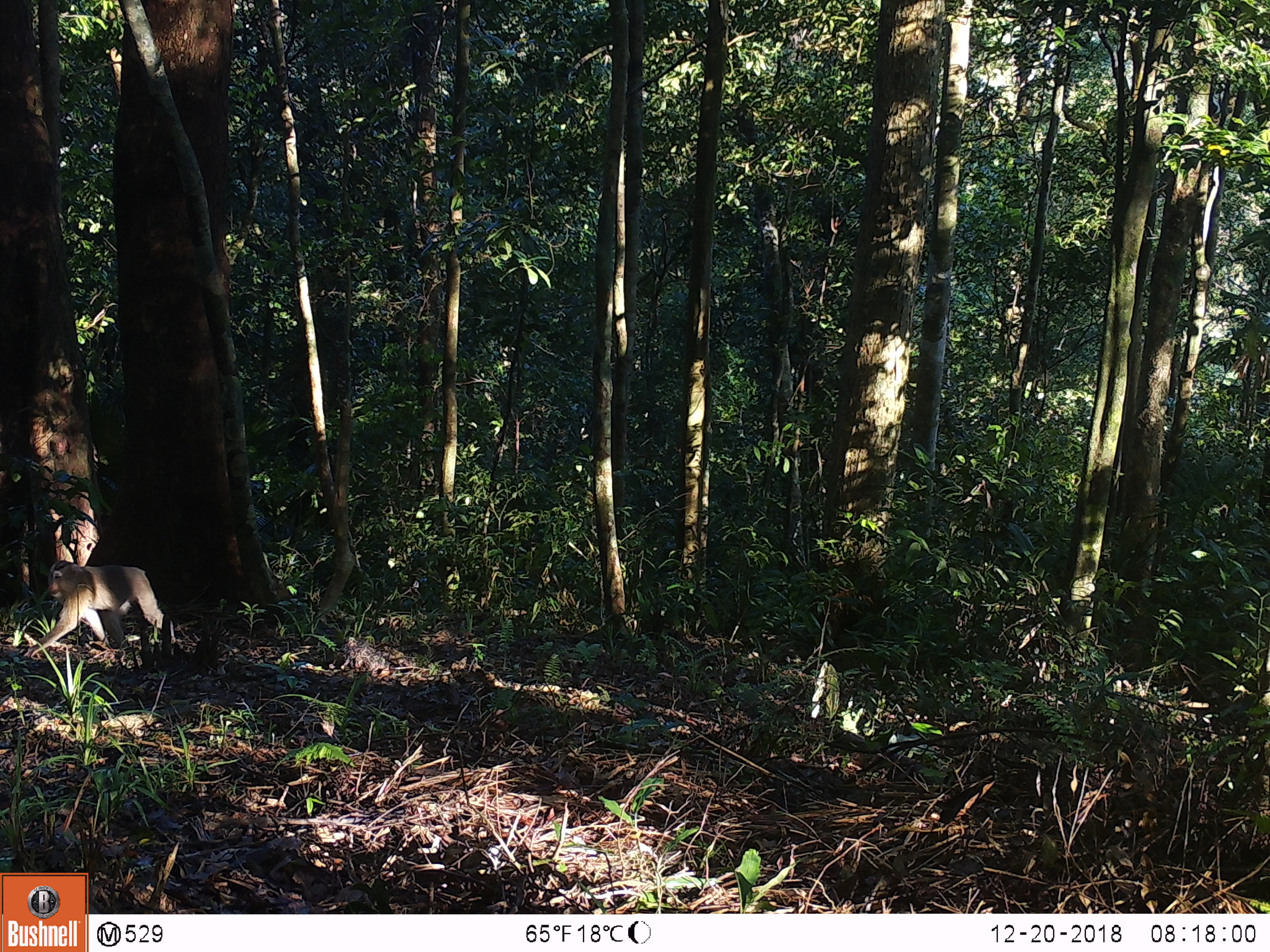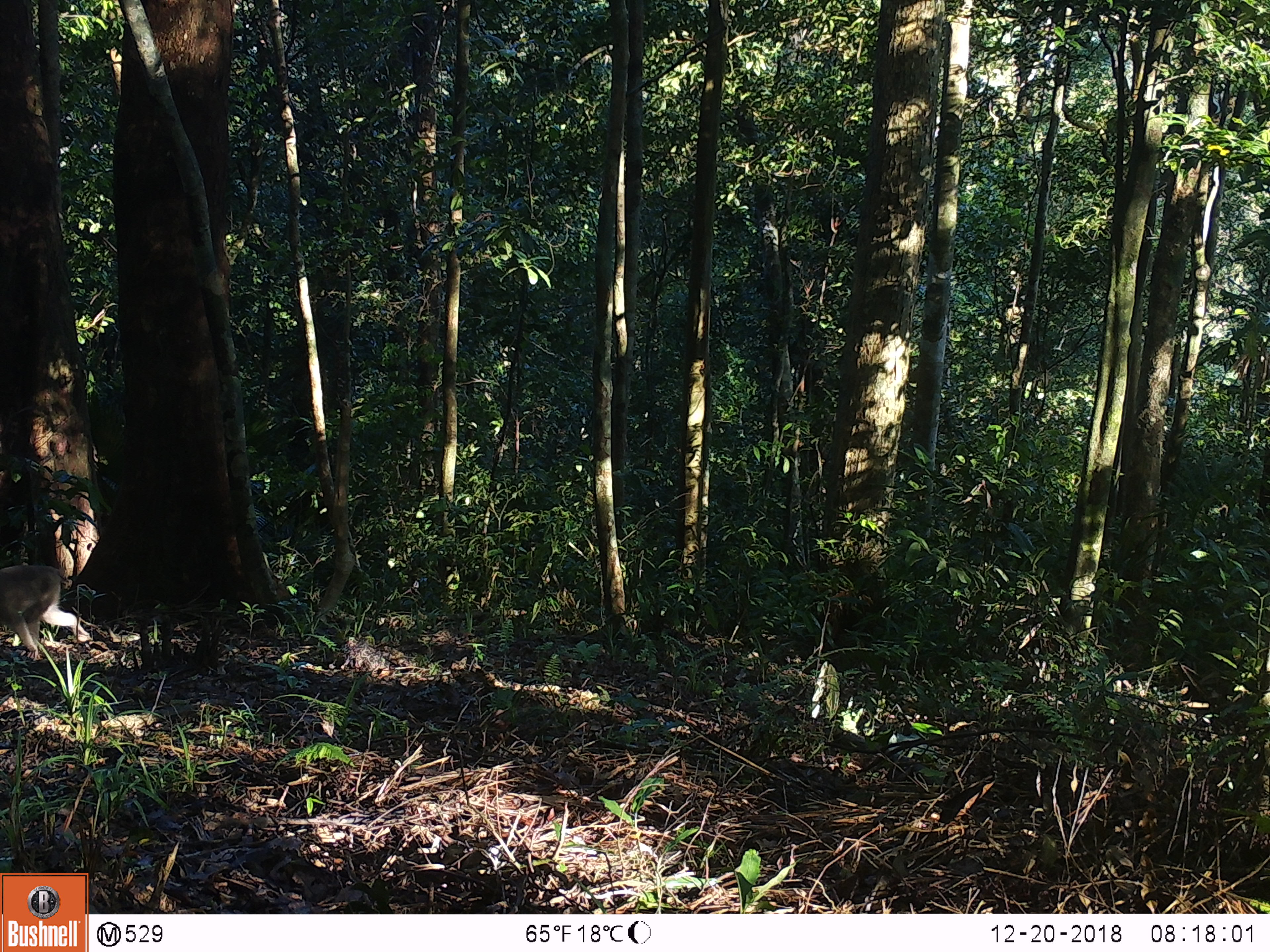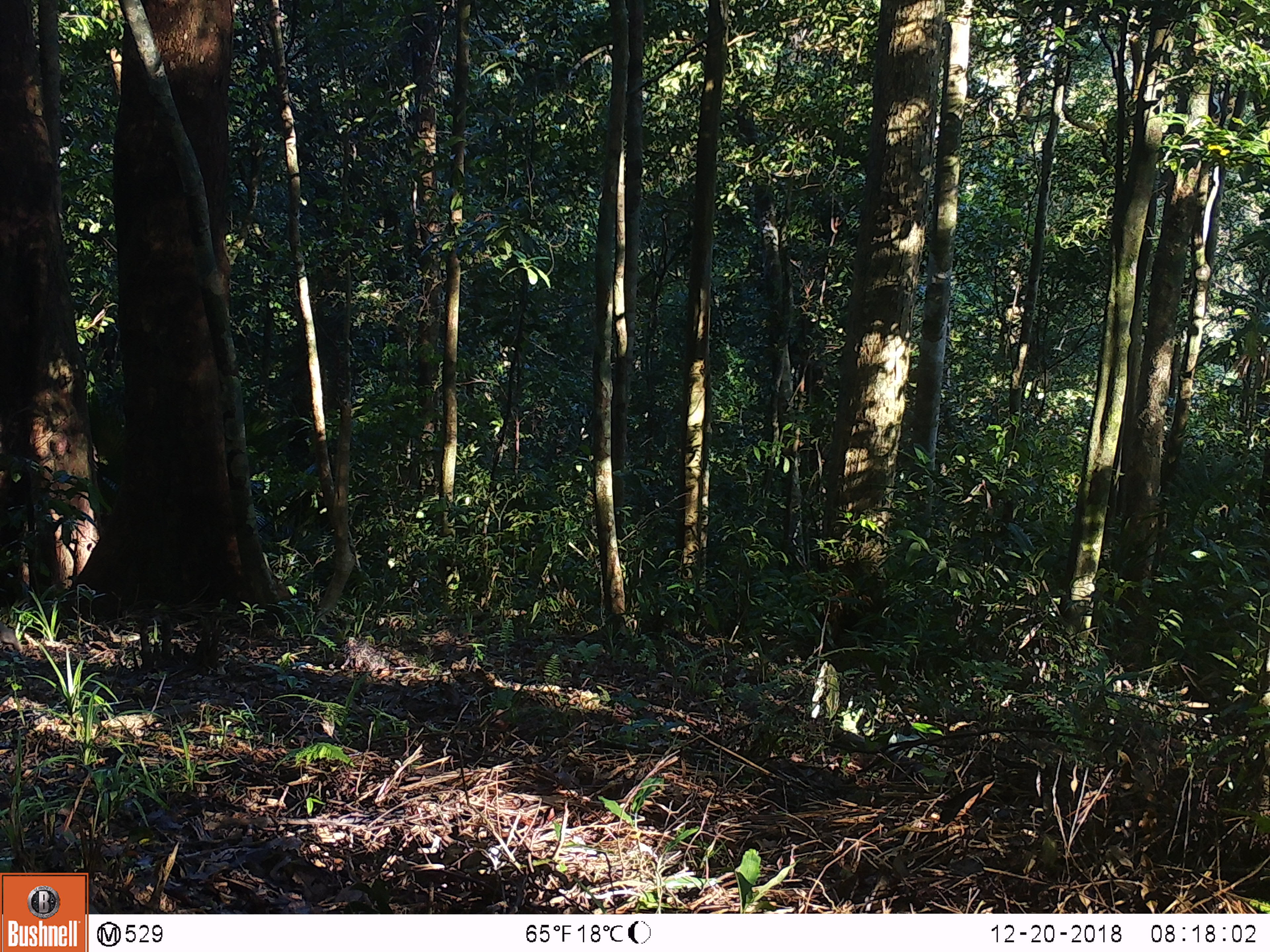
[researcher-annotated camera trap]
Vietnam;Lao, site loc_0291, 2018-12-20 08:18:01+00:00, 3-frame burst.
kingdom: Animalia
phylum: Chordata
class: Mammalia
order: Primates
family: Cercopithecidae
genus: Macaca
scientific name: Macaca nemestrina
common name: pig-tailed macaque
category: pig tailed macaque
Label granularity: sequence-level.